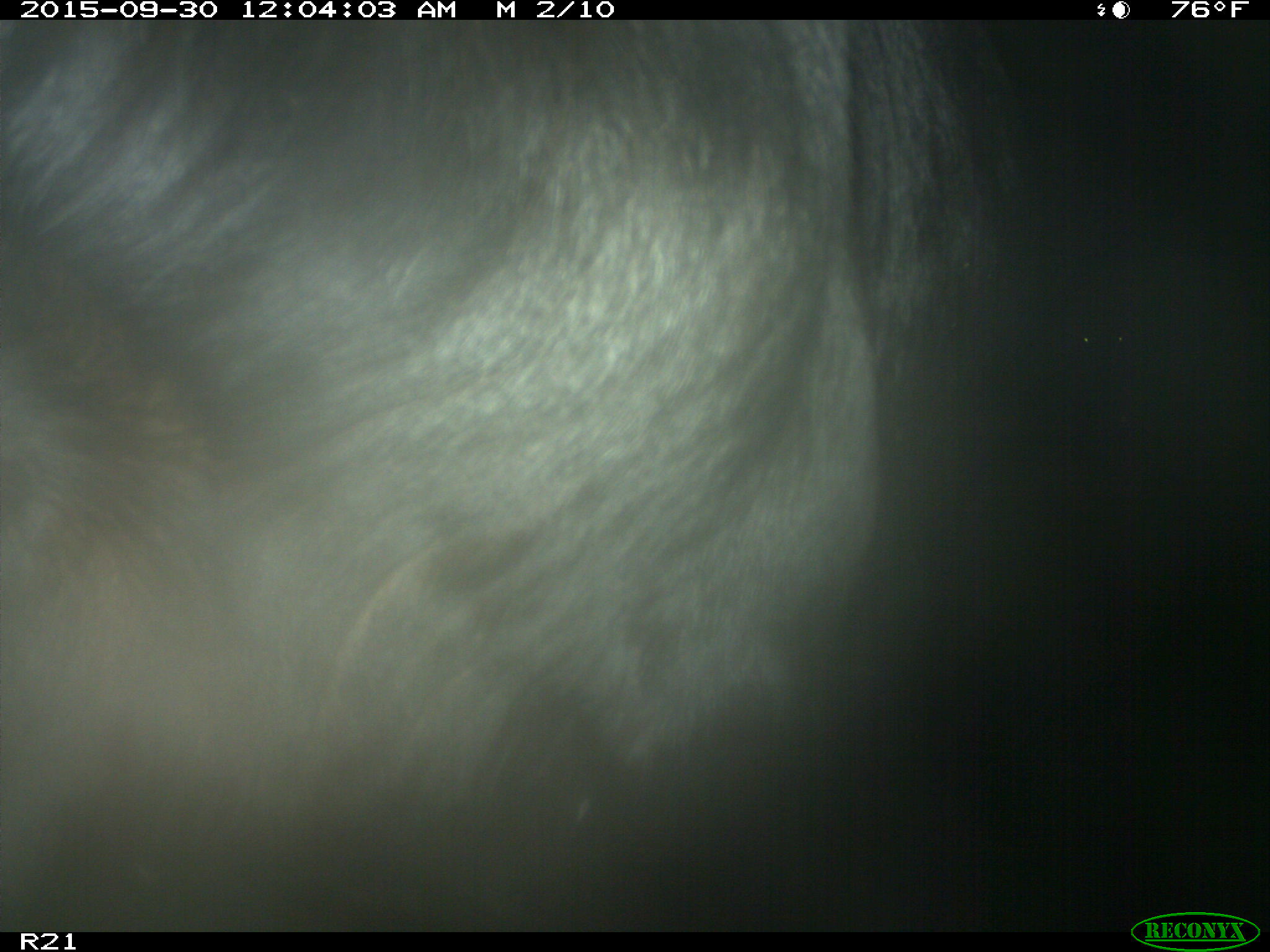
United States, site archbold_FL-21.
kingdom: Animalia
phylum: Chordata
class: Mammalia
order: Artiodactyla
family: Bovidae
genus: Bos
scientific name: Bos taurus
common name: domestic cow